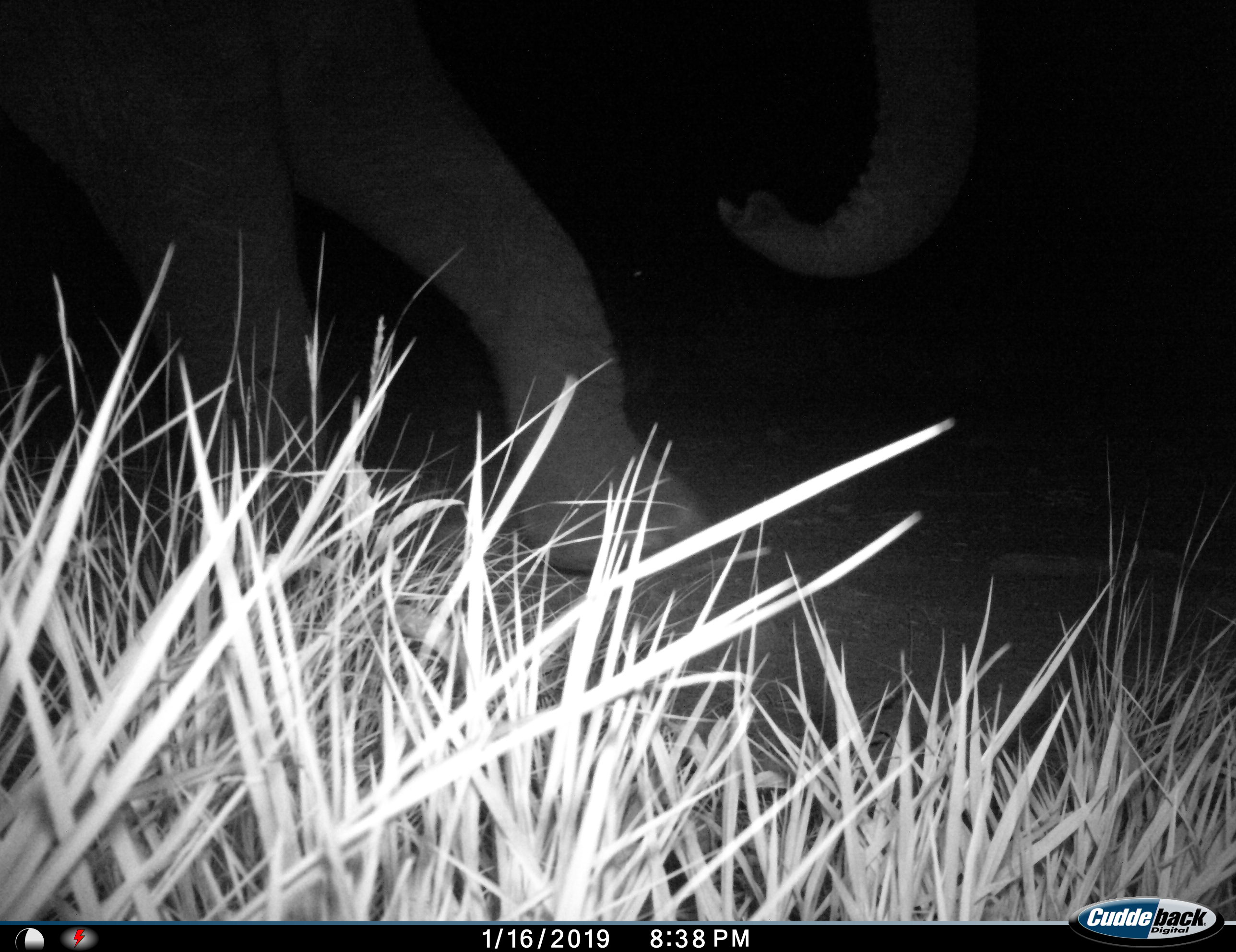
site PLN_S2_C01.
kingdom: Animalia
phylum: Chordata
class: Mammalia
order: Proboscidea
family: Elephantidae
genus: Loxodonta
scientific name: Loxodonta africana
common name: african bush elephant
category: elephant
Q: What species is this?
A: Elephant (african bush elephant) (Loxodonta africana).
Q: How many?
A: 1.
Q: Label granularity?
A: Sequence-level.